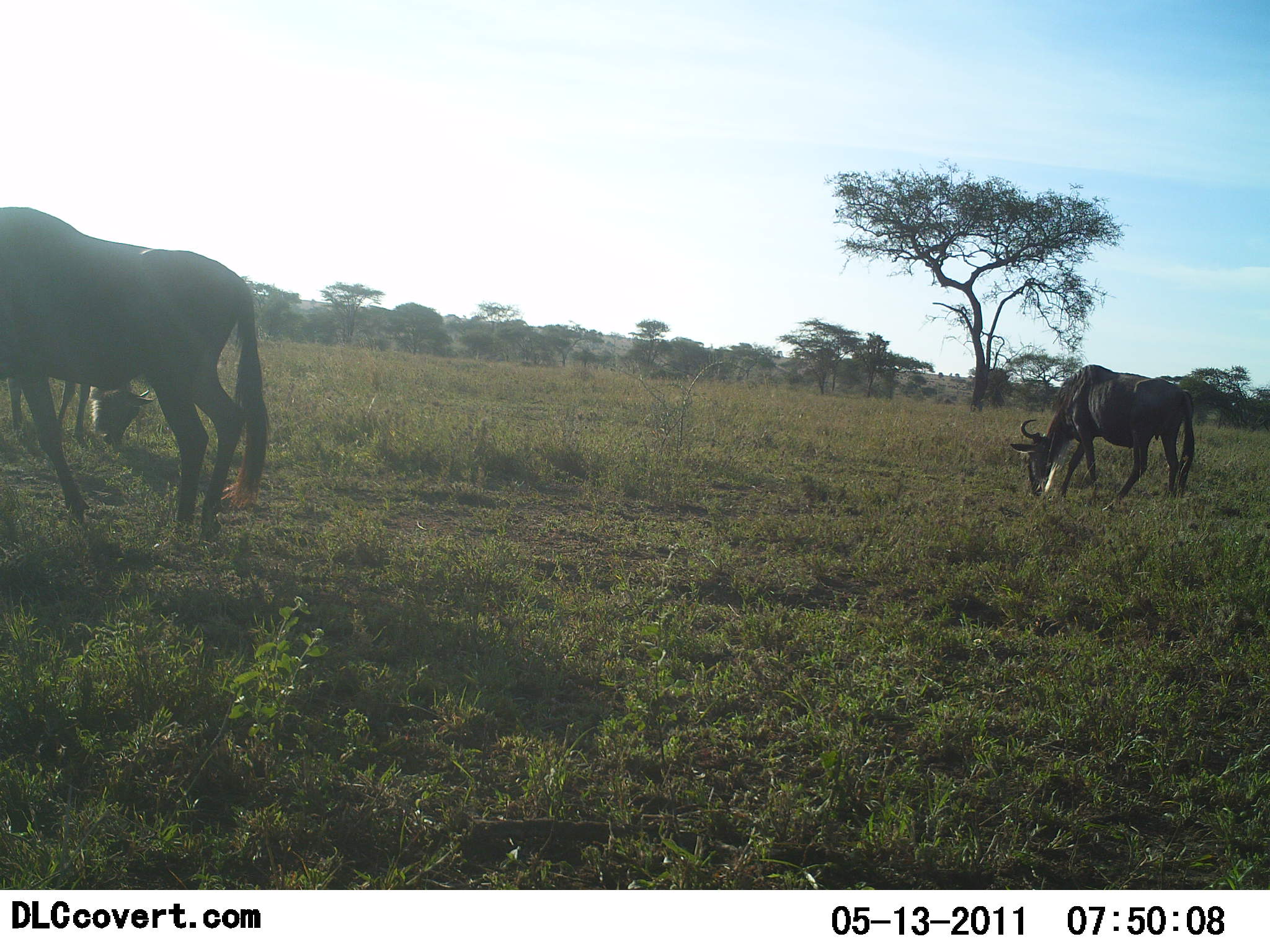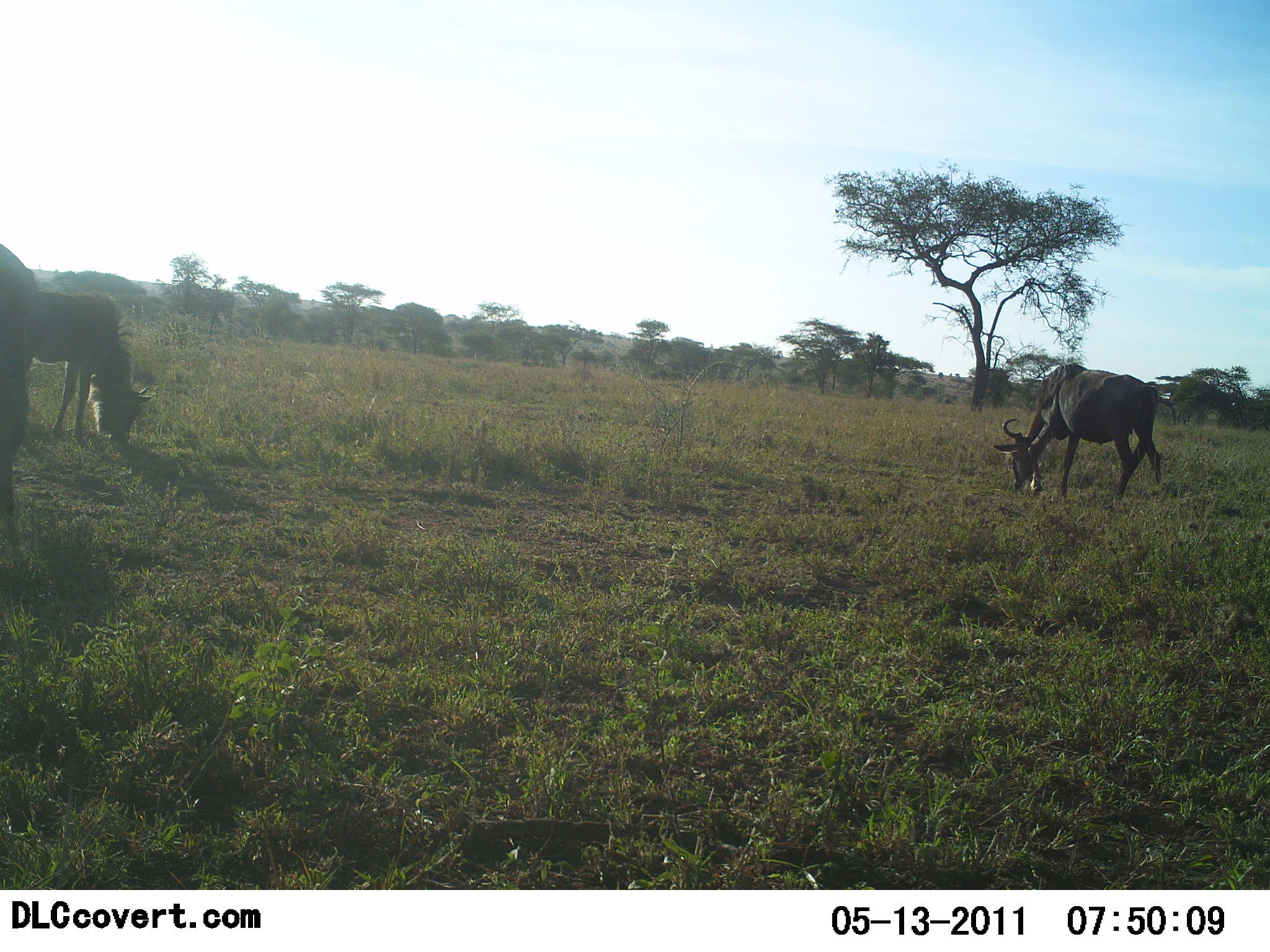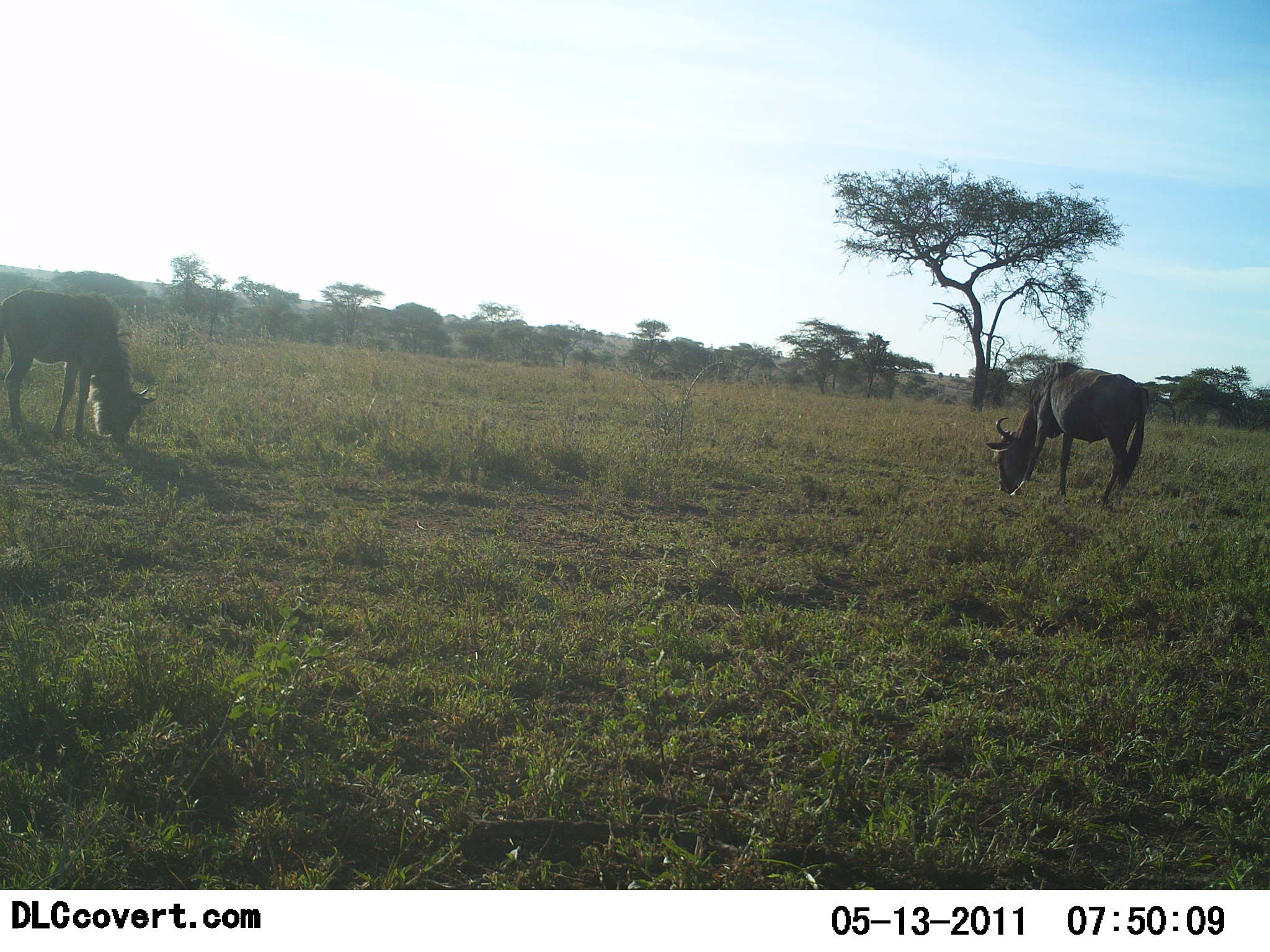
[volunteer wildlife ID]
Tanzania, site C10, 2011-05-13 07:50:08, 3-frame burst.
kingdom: Animalia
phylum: Chordata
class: Mammalia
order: Artiodactyla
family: Bovidae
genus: Connochaetes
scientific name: Connochaetes taurinus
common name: blue wildebeest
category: wildebeest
Wildebeest (blue wildebeest) (Connochaetes taurinus), count 3. Behavior (volunteer vote fractions): standing 25%, resting 0%, moving 25%, interacting 0%. Young present (vote fraction): 8%. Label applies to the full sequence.